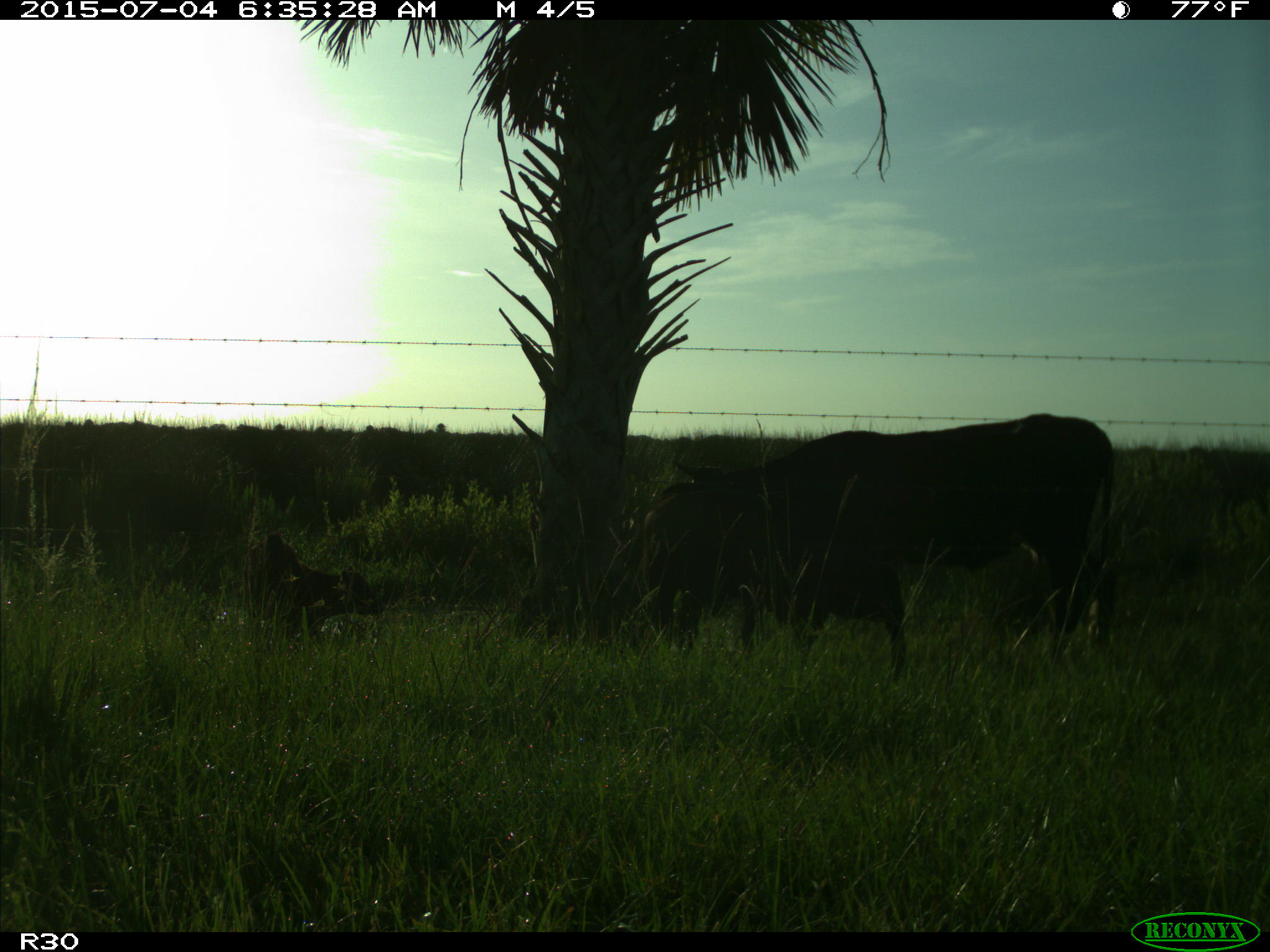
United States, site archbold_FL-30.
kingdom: Animalia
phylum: Chordata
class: Mammalia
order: Artiodactyla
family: Bovidae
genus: Bos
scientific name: Bos taurus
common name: domestic cow